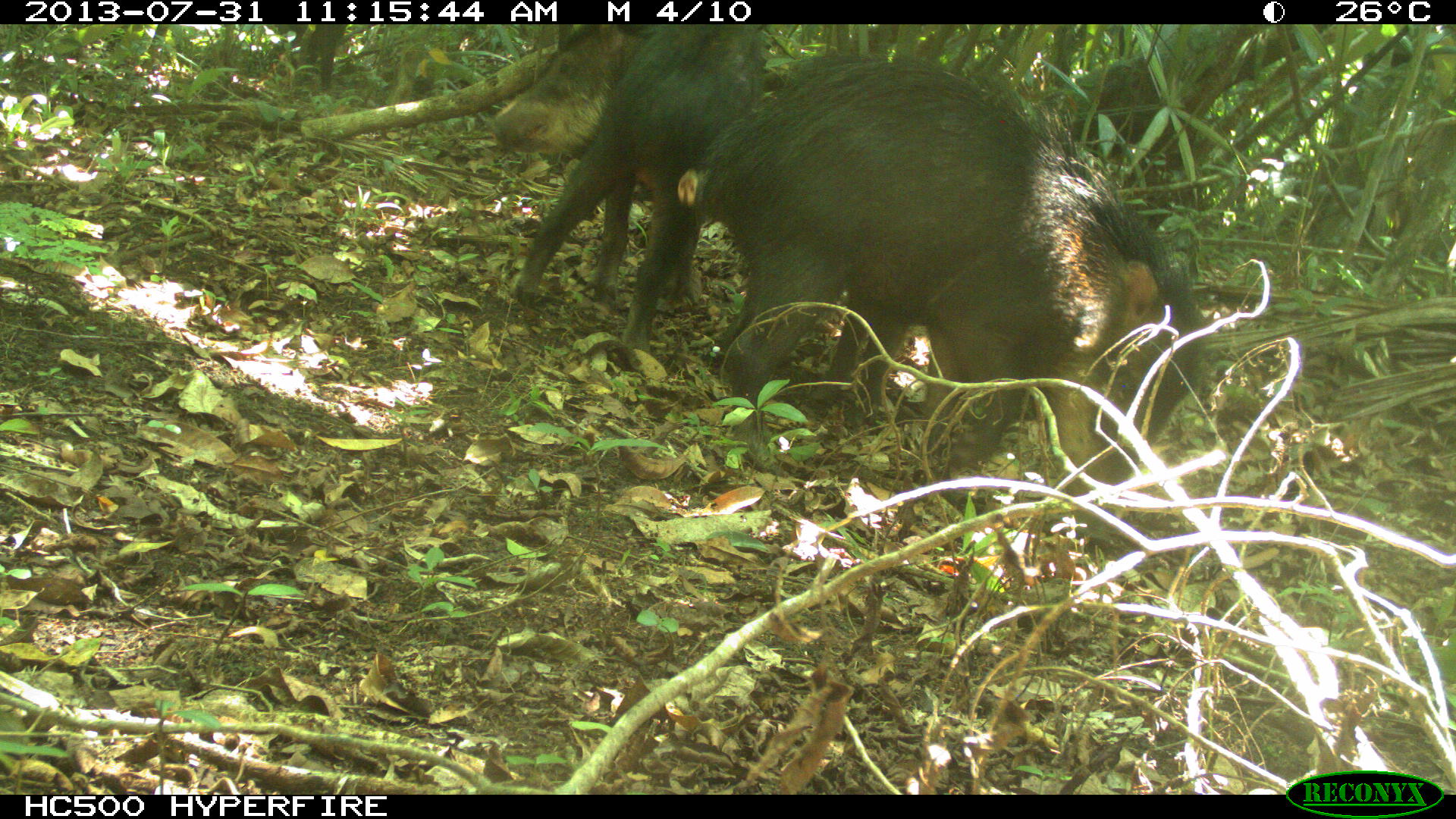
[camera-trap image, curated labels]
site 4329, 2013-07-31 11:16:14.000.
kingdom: Animalia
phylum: Chordata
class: Mammalia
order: Artiodactyla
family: Tayassuidae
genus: Tayassu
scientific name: Tayassu pecari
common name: white-lipped peccary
Tayassu pecari (white-lipped peccary), count 3.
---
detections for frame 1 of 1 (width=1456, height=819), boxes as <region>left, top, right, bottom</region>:
tayassu pecari: <region>679, 58, 1204, 540</region>; <region>491, 24, 761, 357</region>